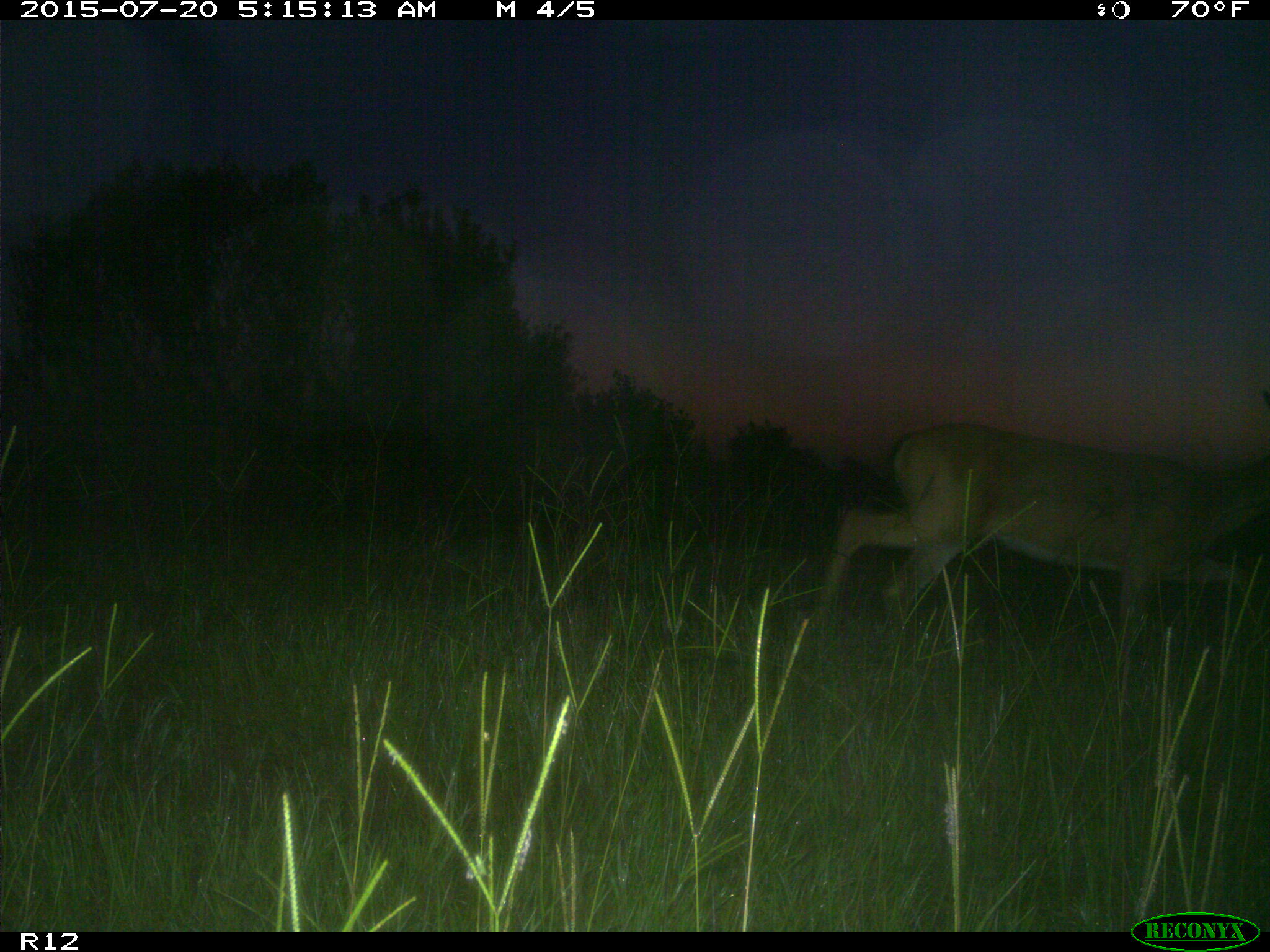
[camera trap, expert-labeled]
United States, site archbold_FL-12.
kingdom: Animalia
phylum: Chordata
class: Mammalia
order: Artiodactyla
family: Cervidae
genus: Odocoileus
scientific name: Odocoileus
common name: deer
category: unidentified deer